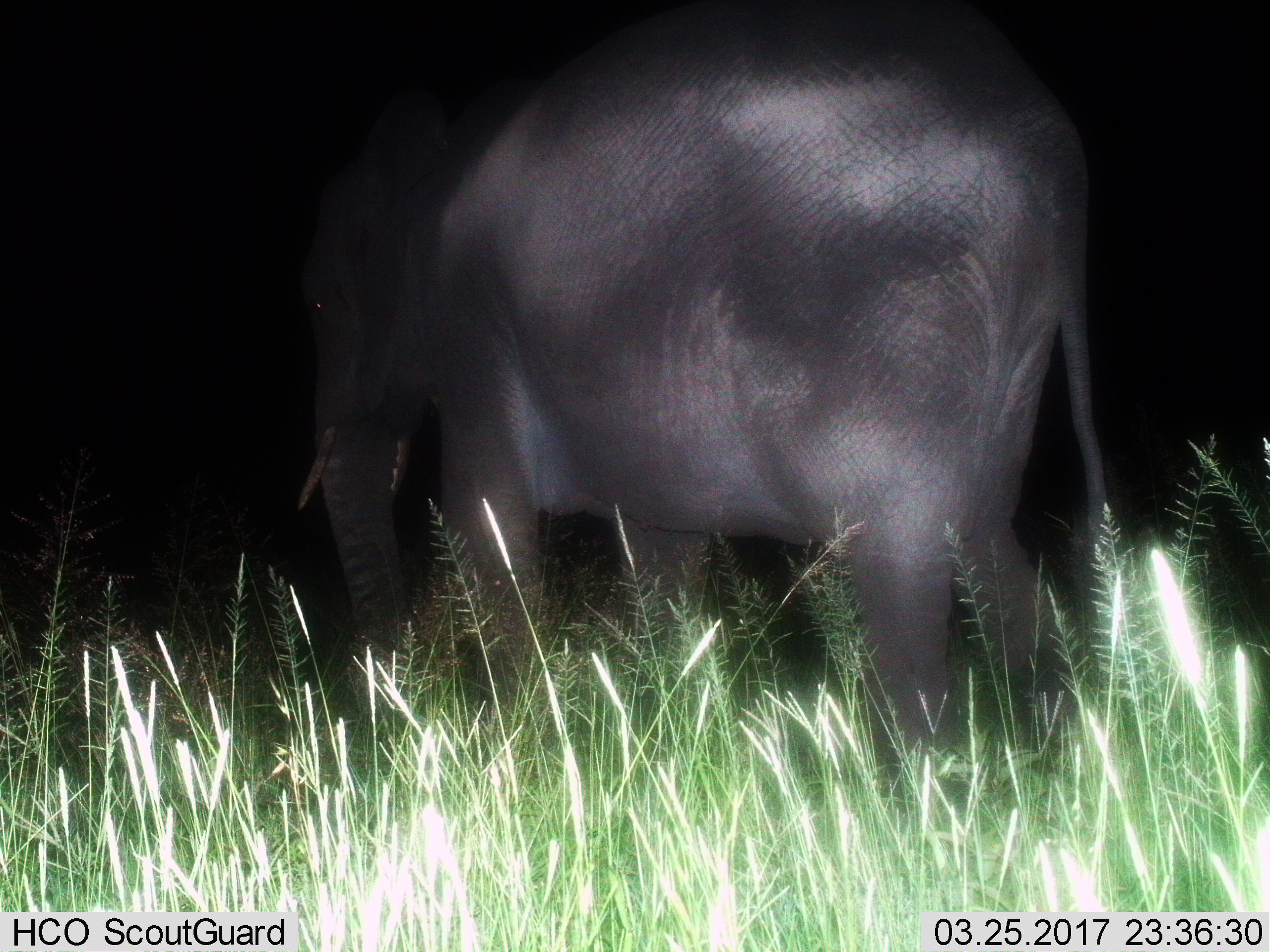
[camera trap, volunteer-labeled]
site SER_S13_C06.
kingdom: Animalia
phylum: Chordata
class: Mammalia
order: Proboscidea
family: Elephantidae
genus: Loxodonta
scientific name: Loxodonta africana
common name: african bush elephant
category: elephant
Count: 1.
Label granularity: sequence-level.